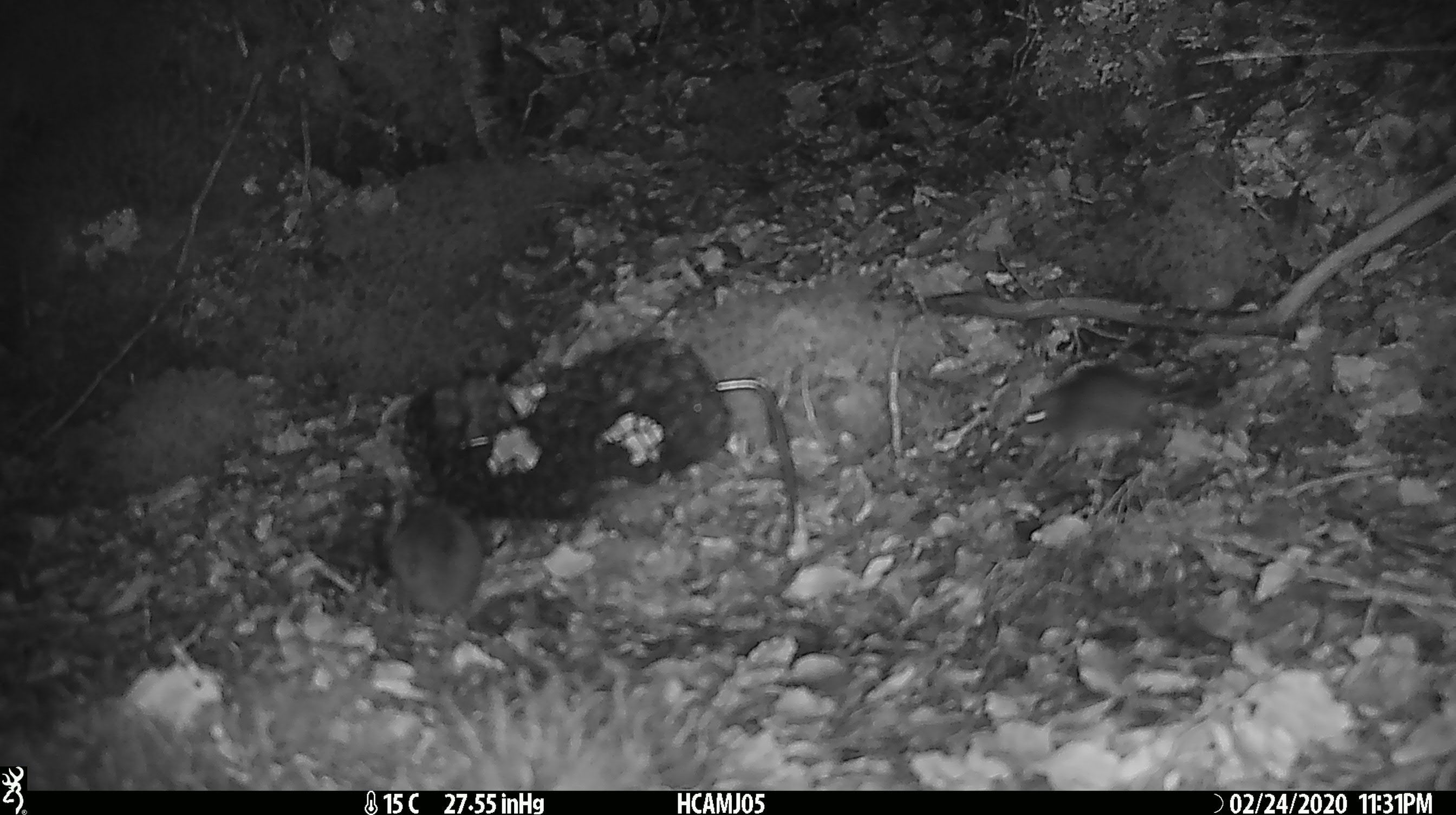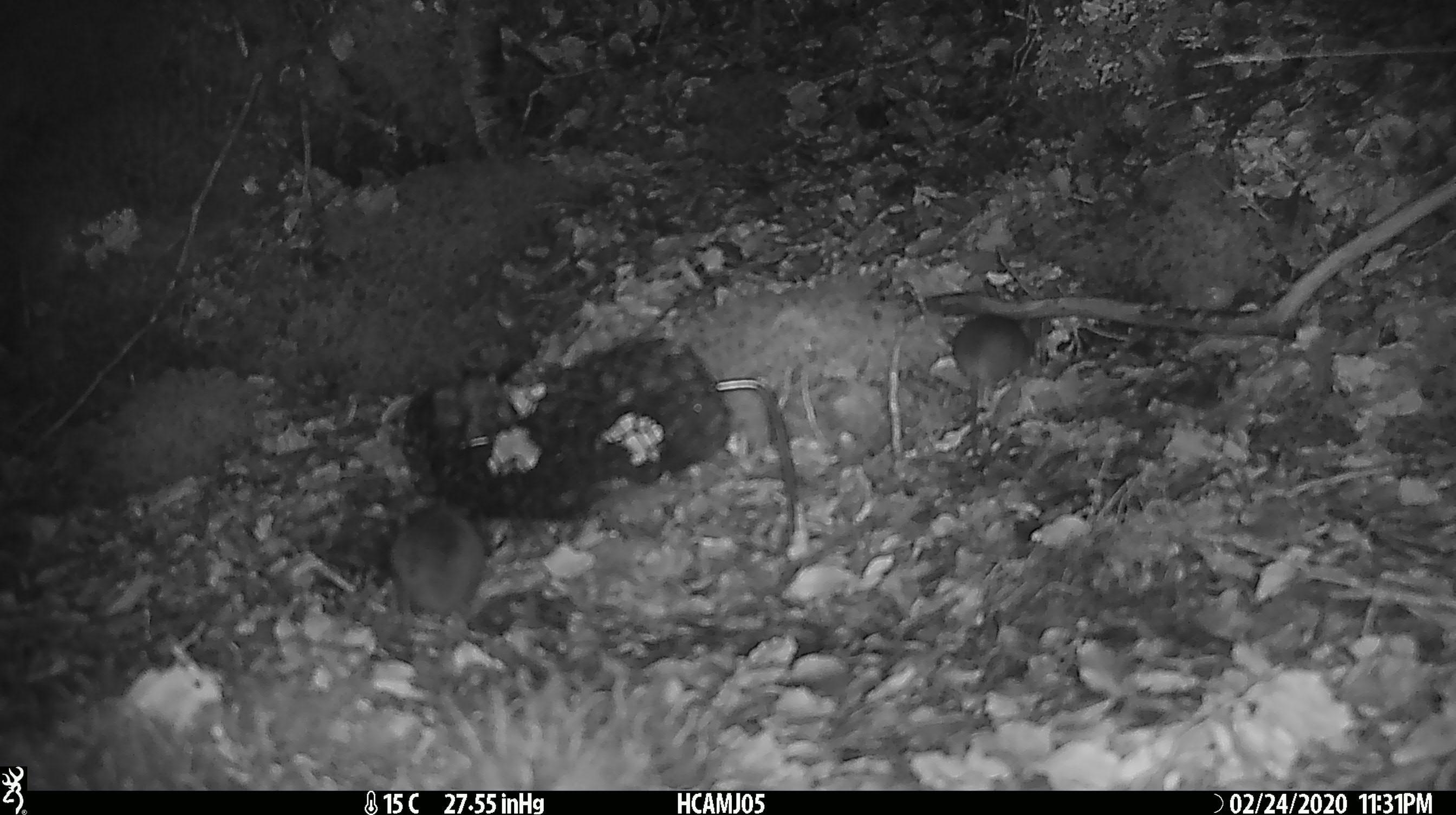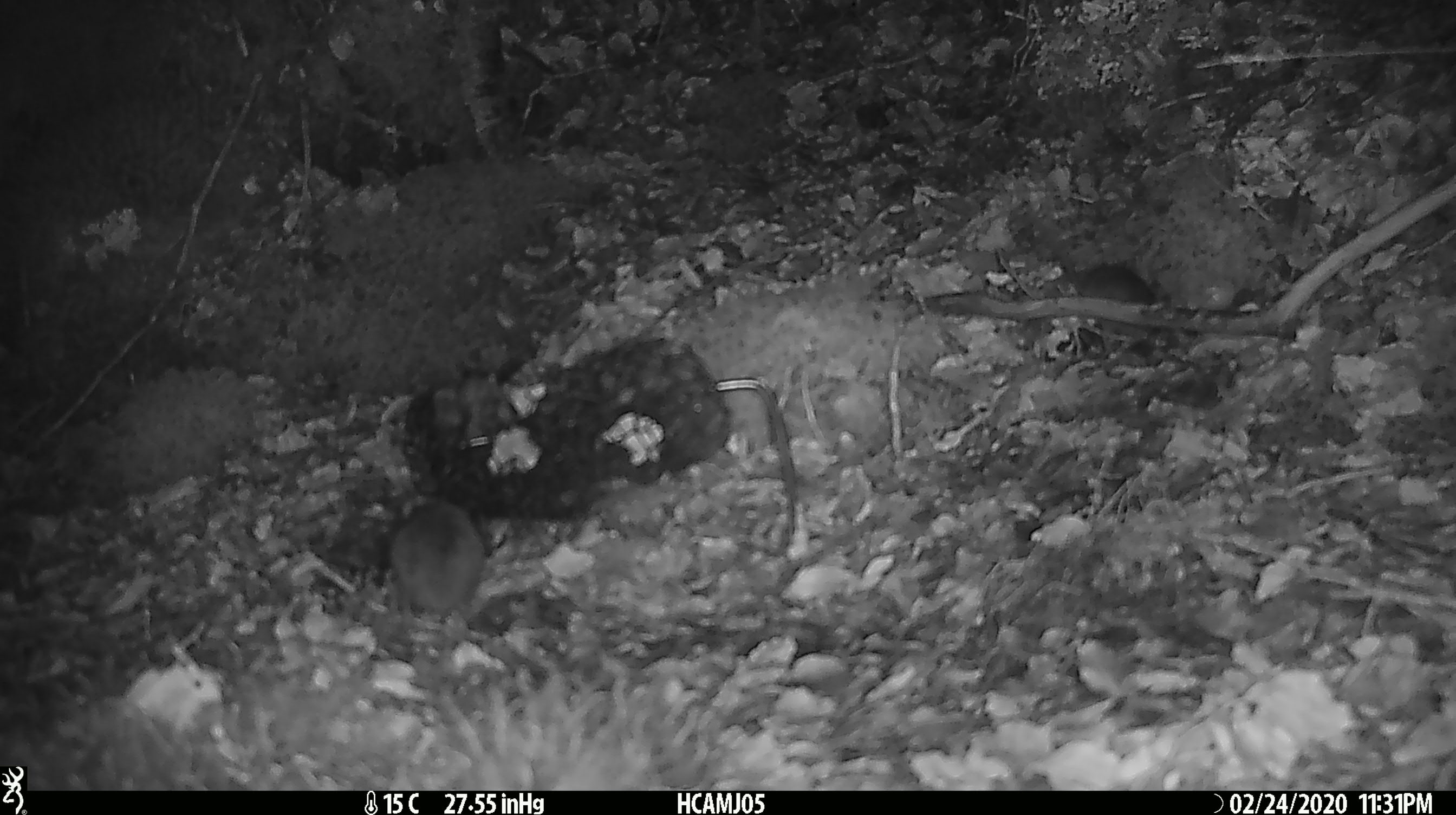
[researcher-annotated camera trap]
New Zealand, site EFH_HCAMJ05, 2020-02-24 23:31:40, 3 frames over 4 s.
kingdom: Animalia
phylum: Chordata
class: Mammalia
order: Rodentia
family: Muridae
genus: Mus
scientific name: Mus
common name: mouse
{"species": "mouse (Mus)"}